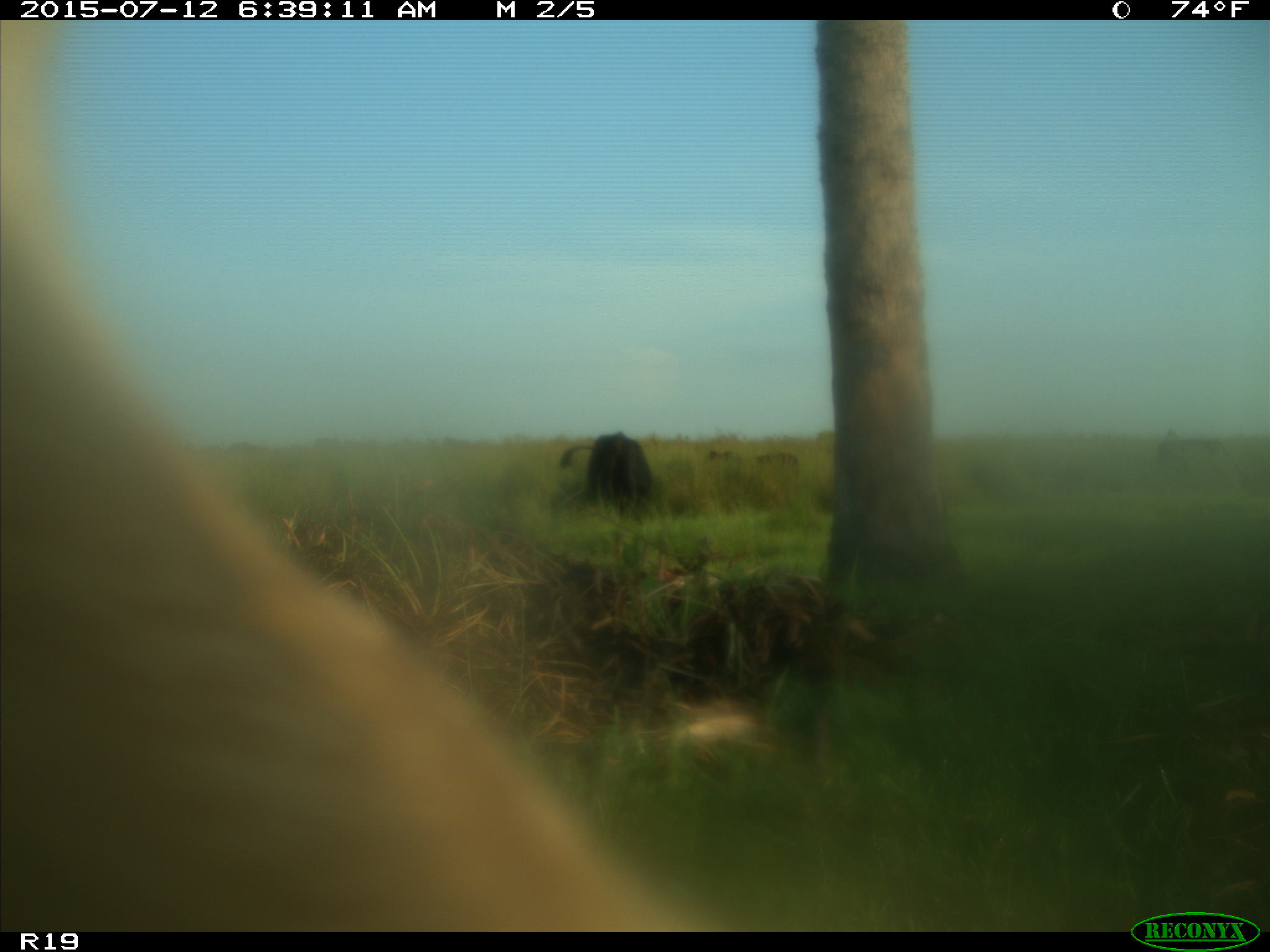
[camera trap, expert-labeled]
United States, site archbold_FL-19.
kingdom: Animalia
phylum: Chordata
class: Mammalia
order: Artiodactyla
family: Bovidae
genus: Bos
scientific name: Bos taurus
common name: domestic cow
Bos taurus (domestic cow).